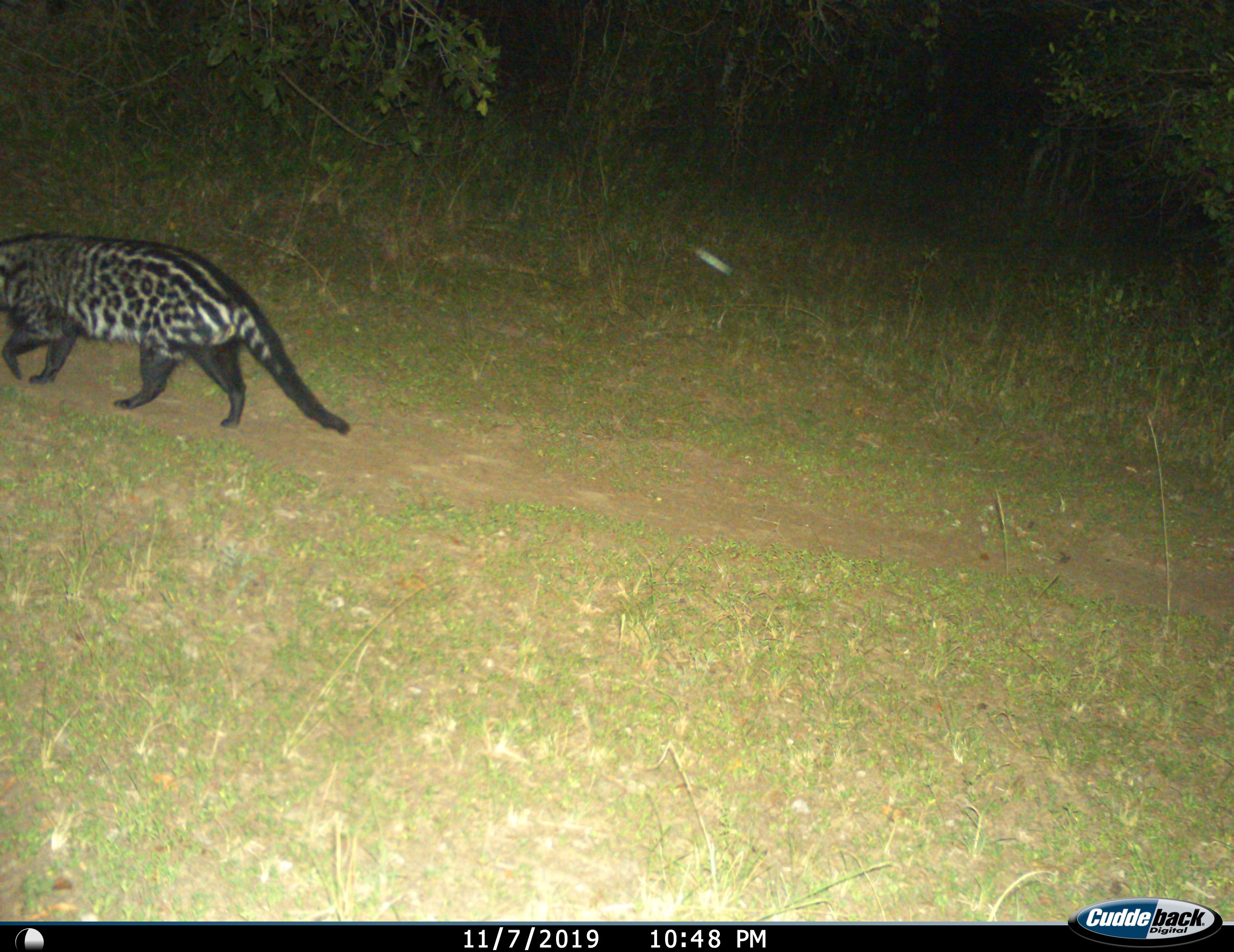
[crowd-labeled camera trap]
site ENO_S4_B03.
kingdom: Animalia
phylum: Chordata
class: Mammalia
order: Carnivora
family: Viverridae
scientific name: Viverridae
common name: civet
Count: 1.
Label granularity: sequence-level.